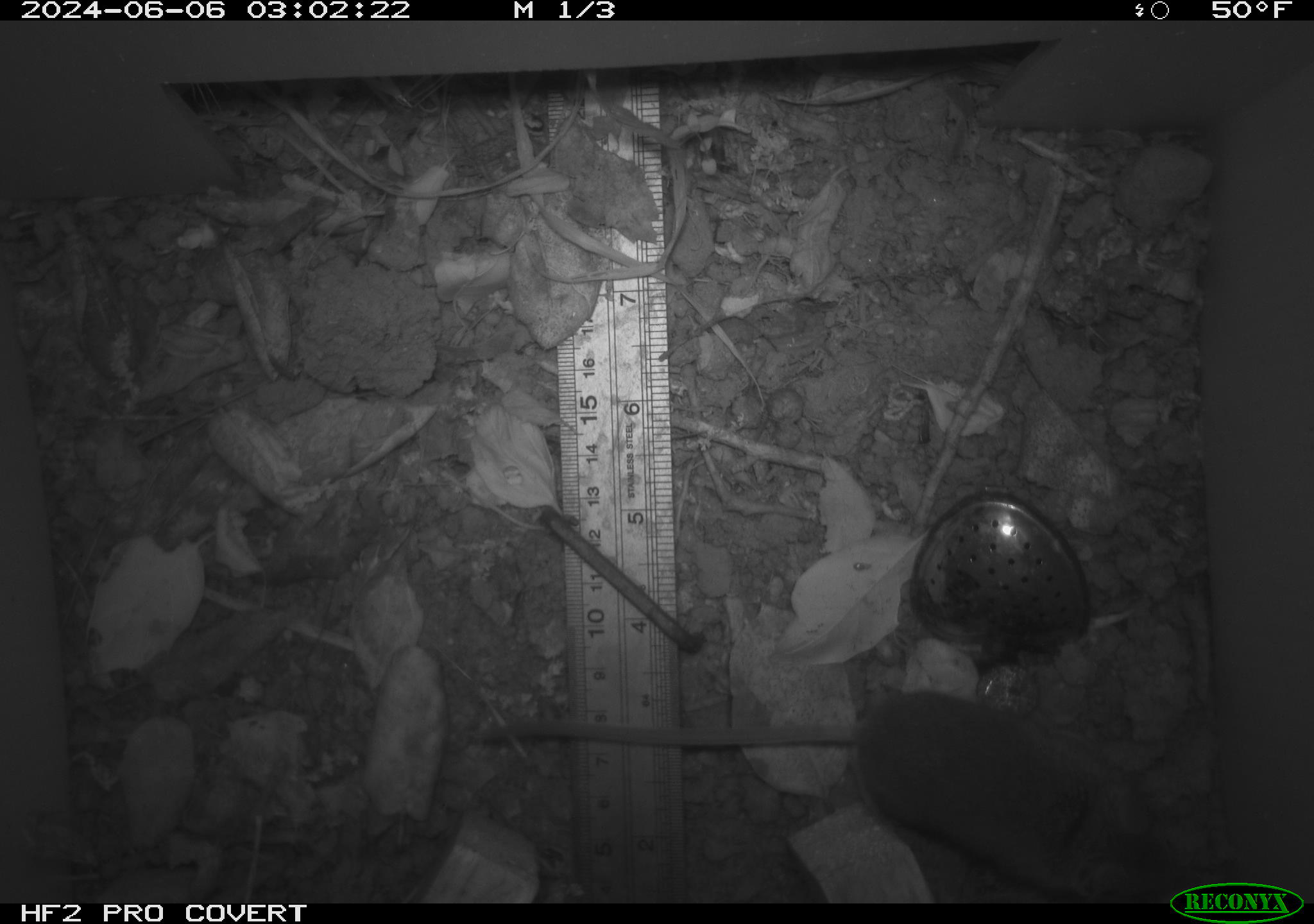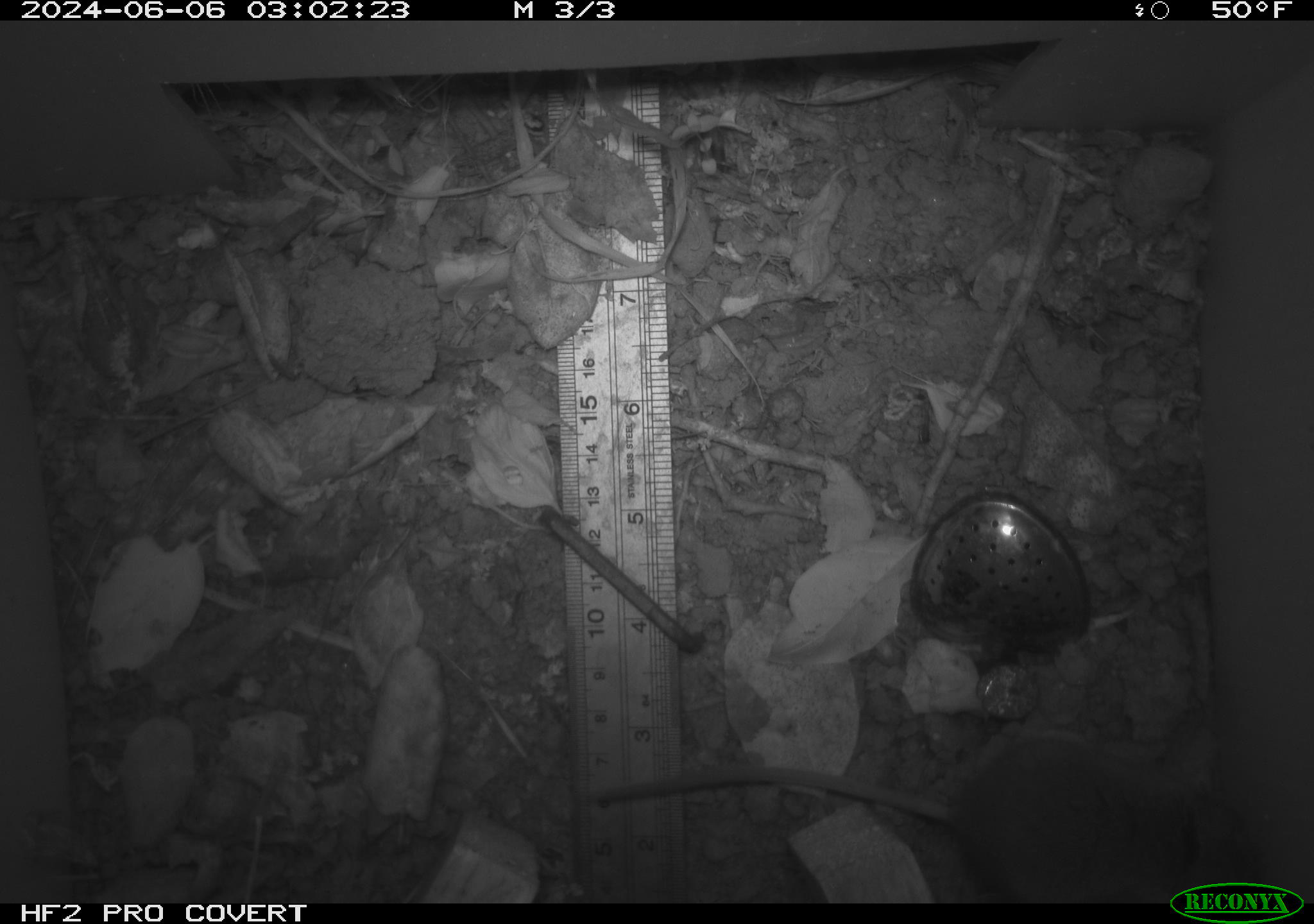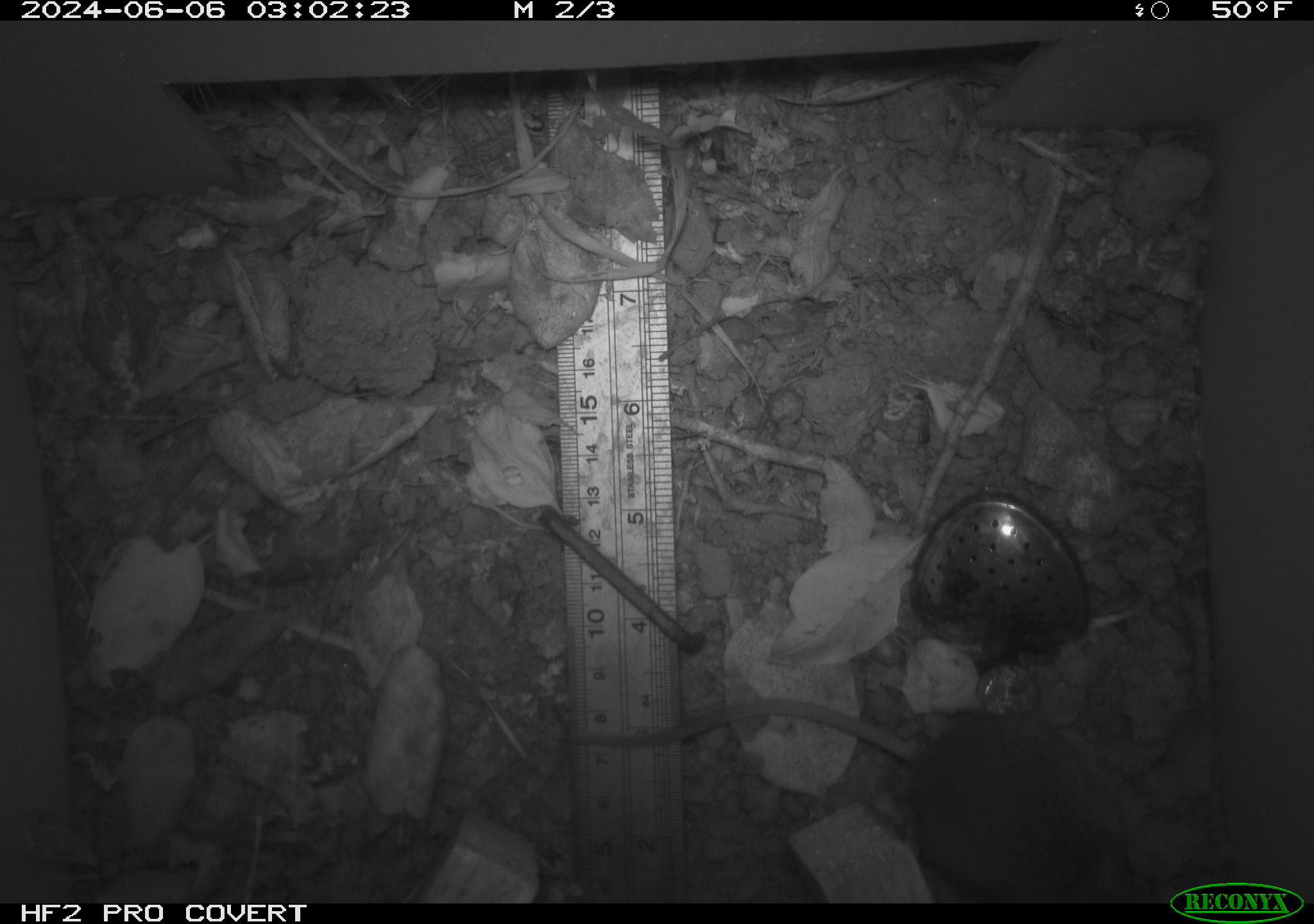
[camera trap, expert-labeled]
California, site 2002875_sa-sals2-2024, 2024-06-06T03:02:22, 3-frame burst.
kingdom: Animalia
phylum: Chordata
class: Mammalia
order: Rodentia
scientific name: Rodentia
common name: rodent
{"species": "rodent (Rodentia)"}